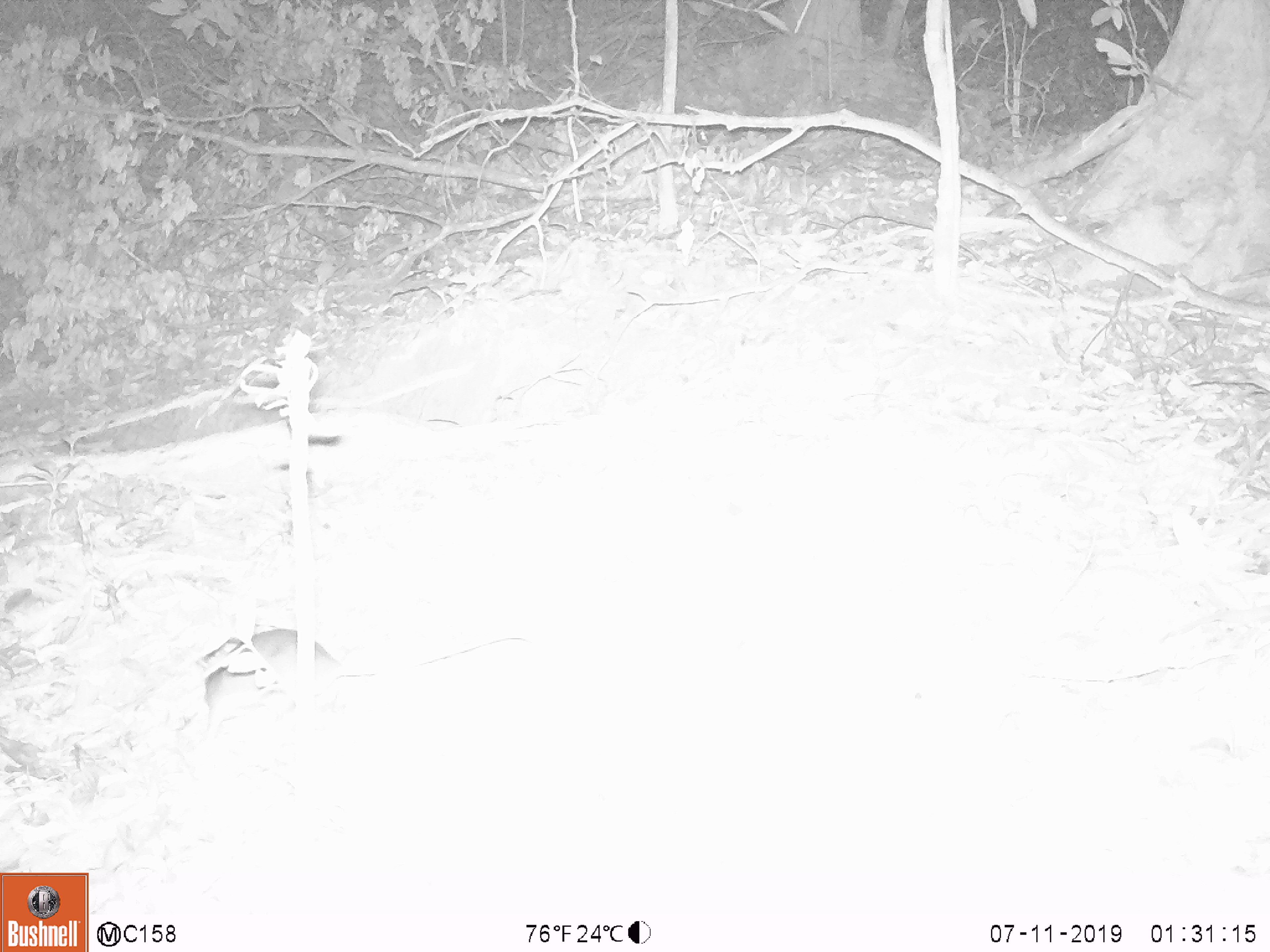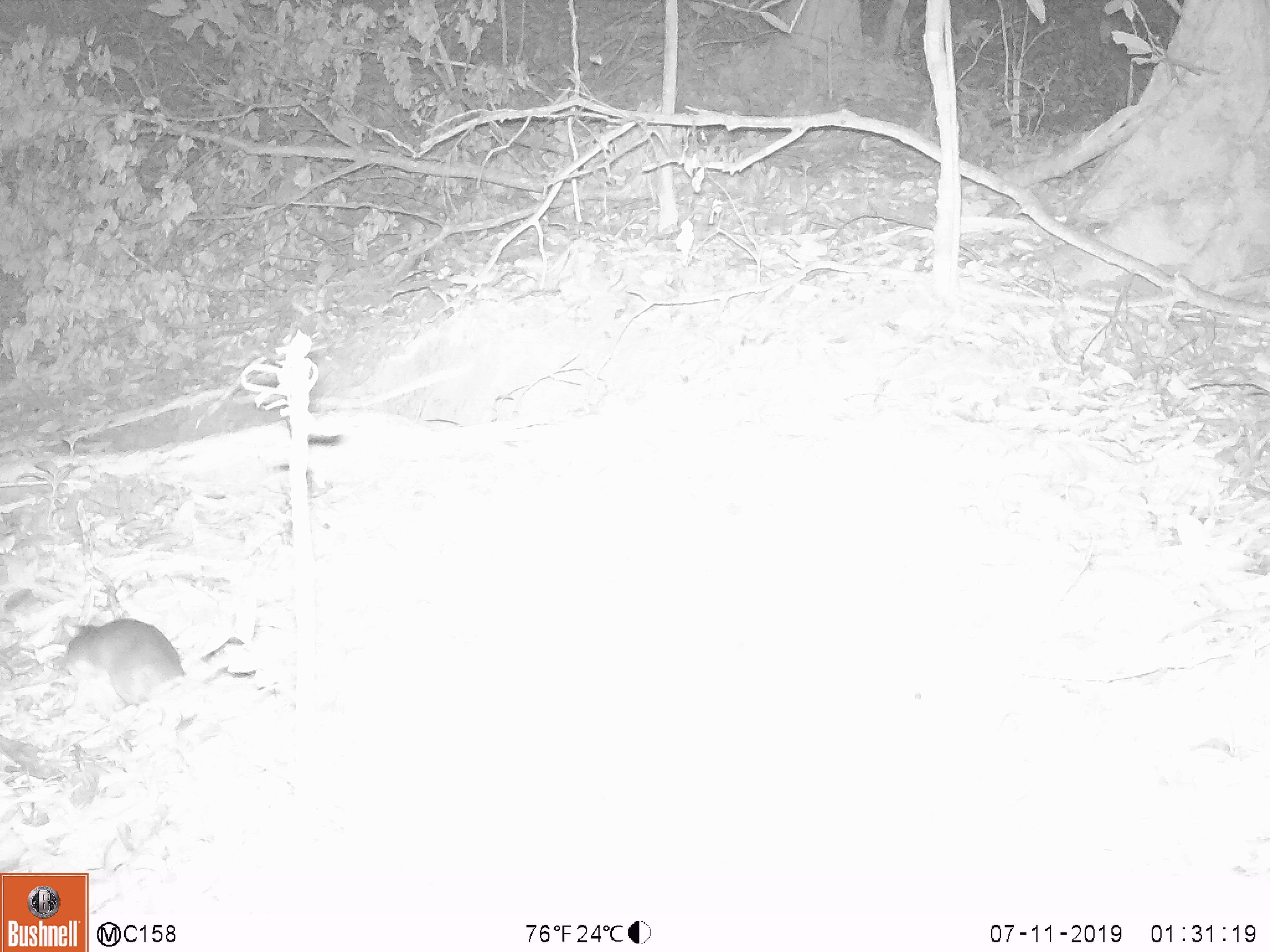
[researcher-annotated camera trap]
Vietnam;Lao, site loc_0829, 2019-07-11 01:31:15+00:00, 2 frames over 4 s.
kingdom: Animalia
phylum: Chordata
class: Mammalia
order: Rodentia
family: Muridae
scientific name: Muridae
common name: old-world mice and rats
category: unidentified murid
Unidentified murid (old-world mice and rats) (Muridae). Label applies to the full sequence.